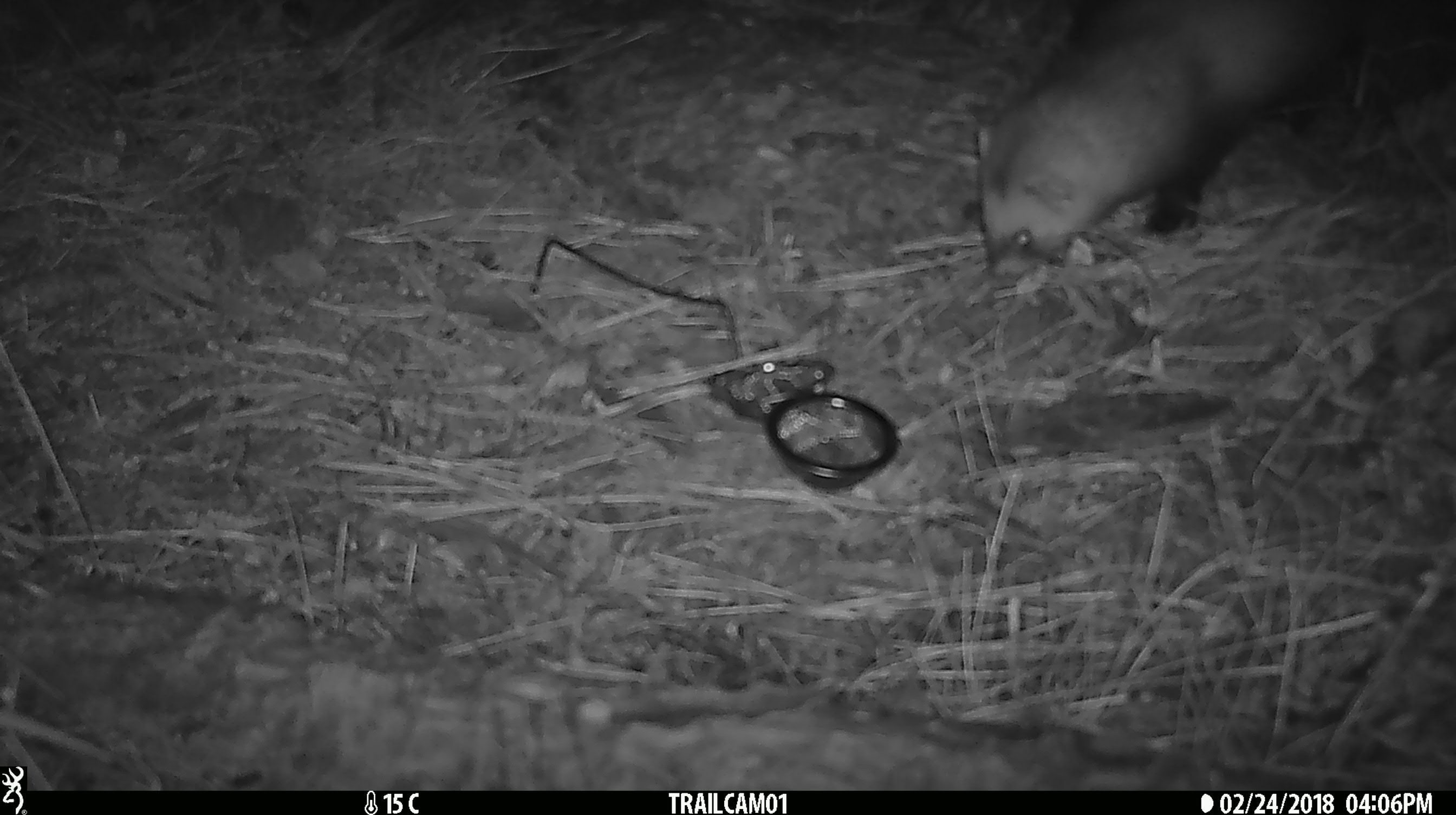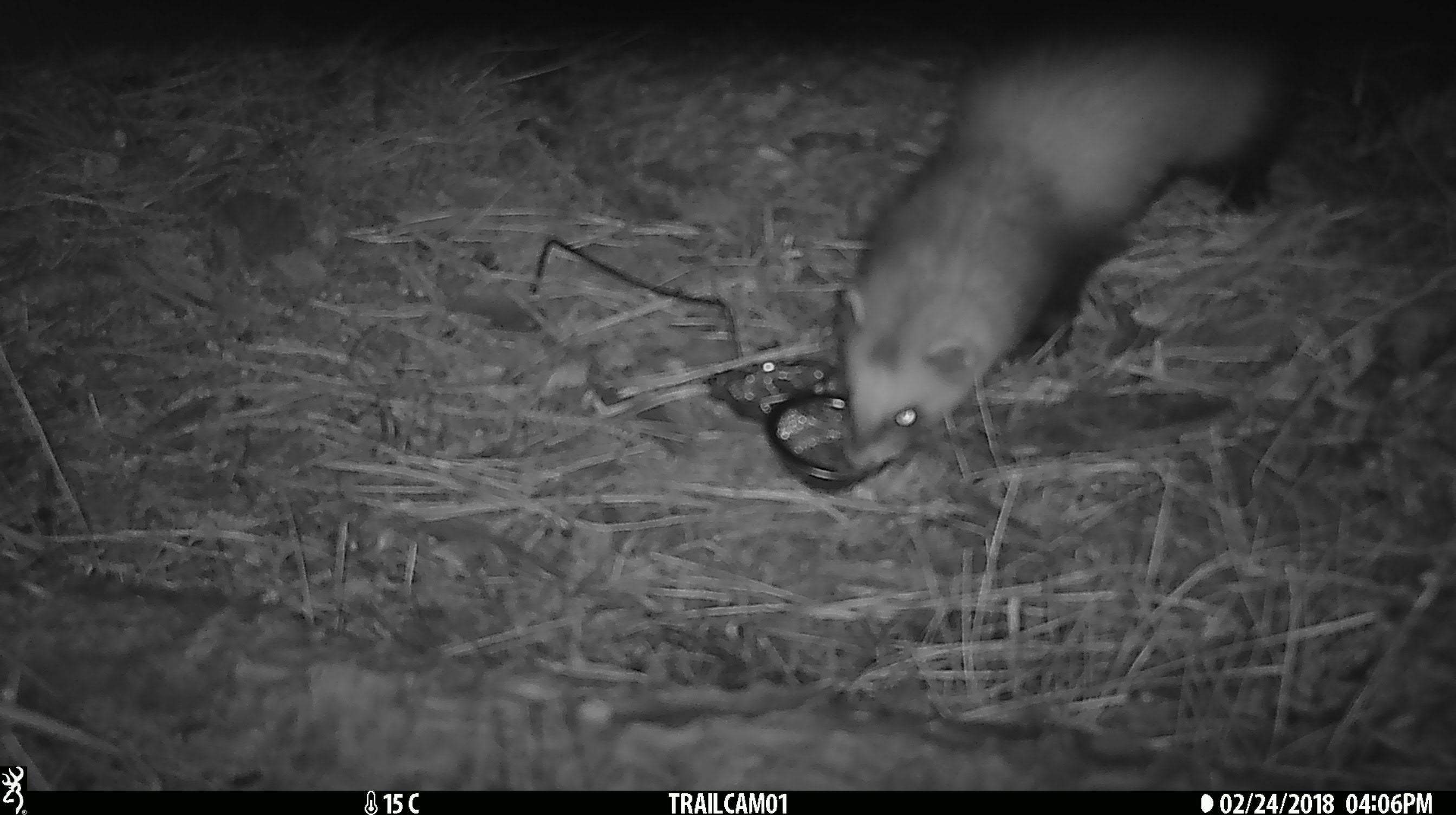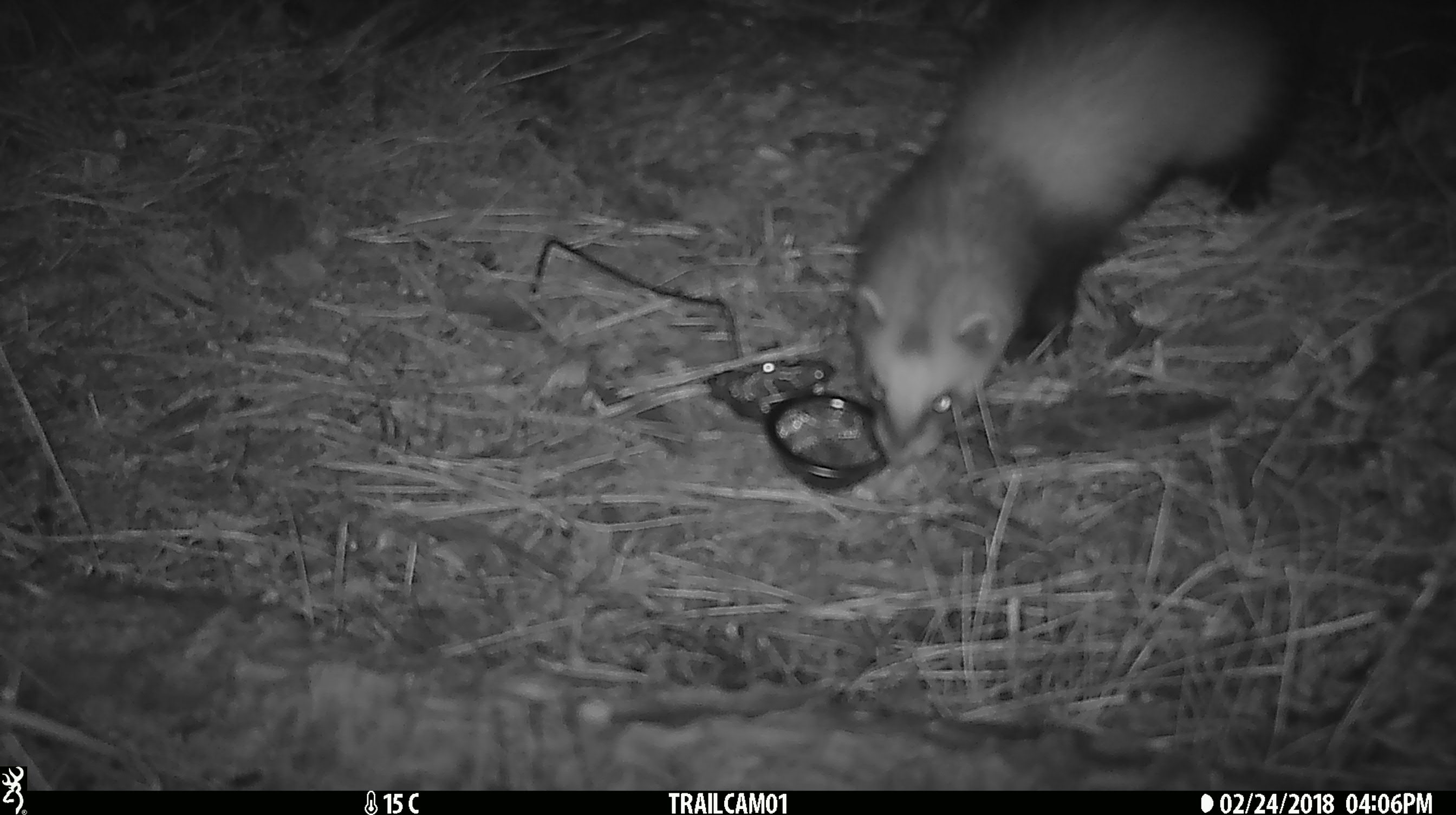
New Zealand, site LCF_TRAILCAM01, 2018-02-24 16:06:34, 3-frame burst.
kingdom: Animalia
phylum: Chordata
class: Mammalia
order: Carnivora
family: Mustelidae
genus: Mustela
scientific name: Mustela furo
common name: ferret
Ferret (Mustela furo).